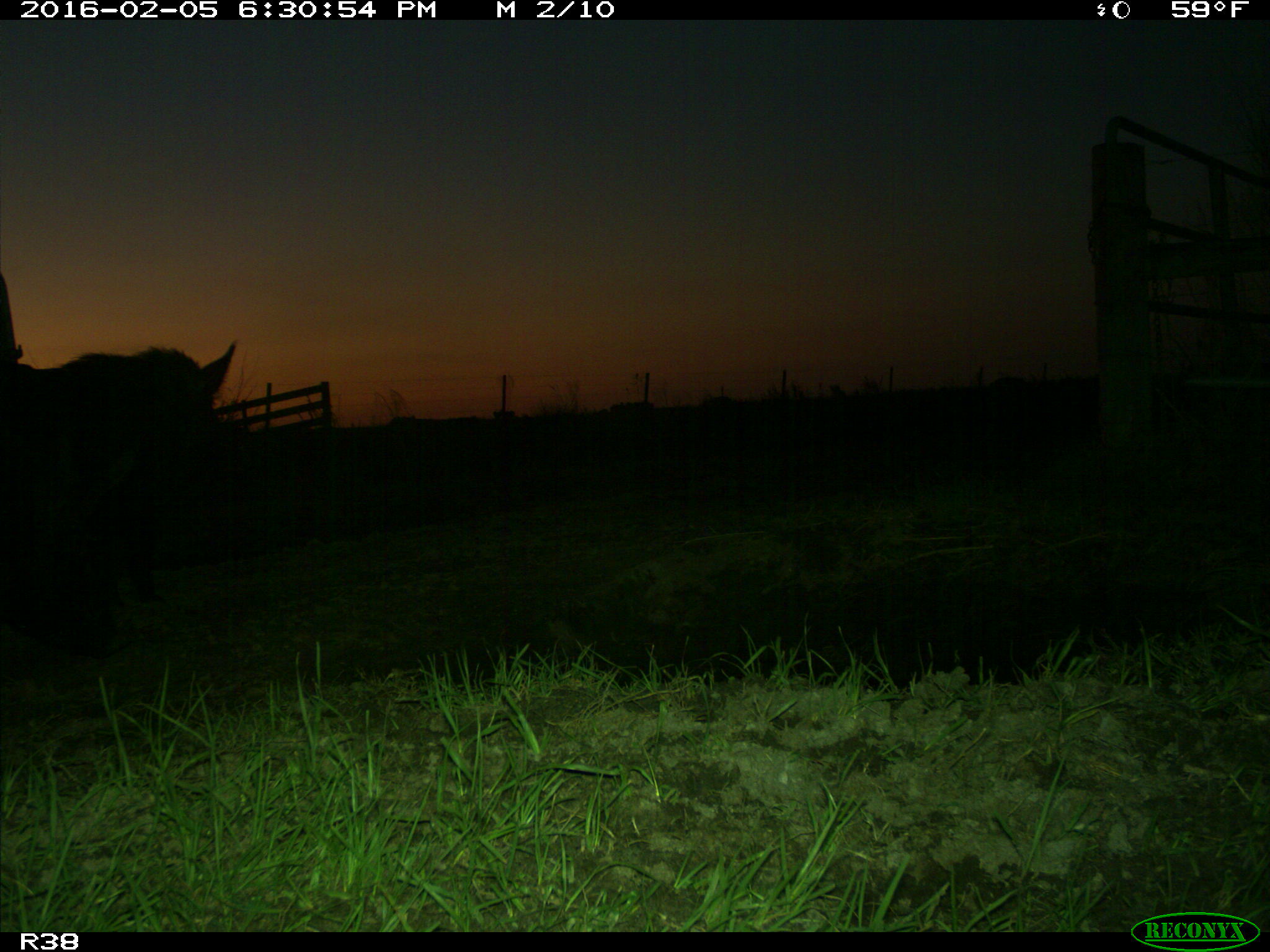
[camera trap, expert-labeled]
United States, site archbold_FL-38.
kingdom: Animalia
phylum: Chordata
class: Mammalia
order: Artiodactyla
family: Suidae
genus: Sus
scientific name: Sus scrofa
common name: wild boar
Sus scrofa (wild boar).